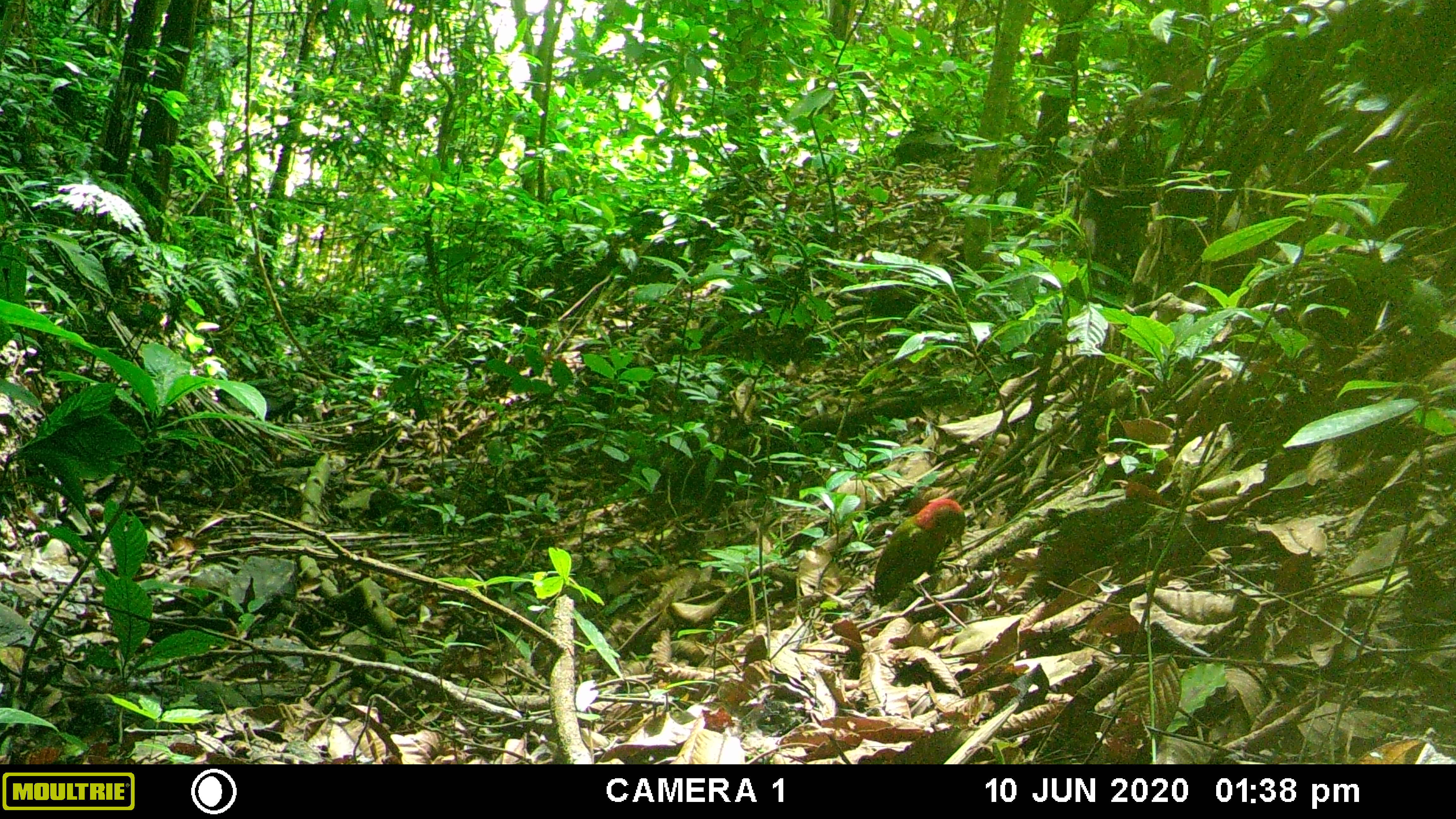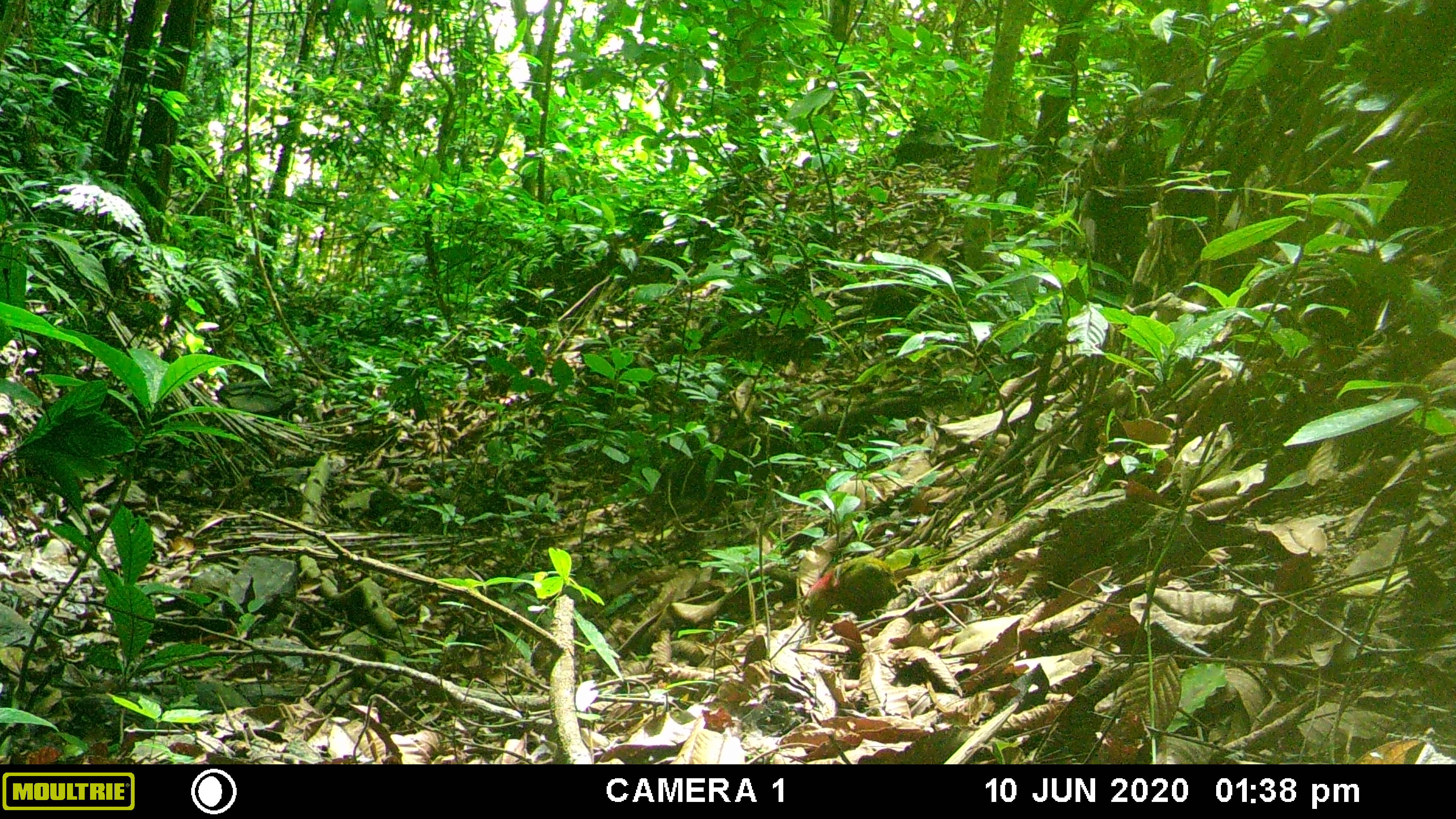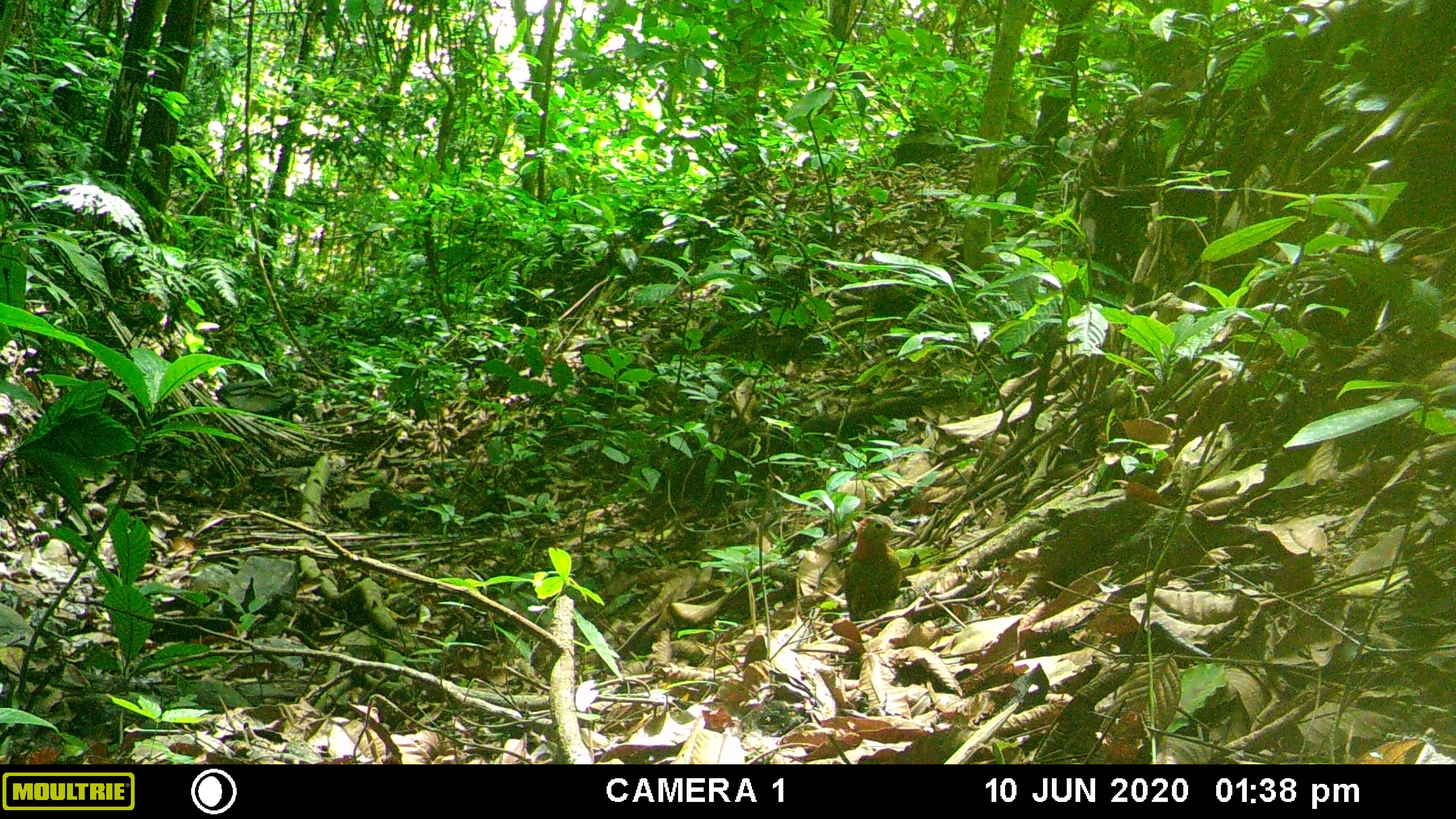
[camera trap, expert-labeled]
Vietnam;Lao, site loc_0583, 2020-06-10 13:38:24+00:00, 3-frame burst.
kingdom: Animalia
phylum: Chordata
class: Aves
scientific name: Aves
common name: bird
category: unidentified bird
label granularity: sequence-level